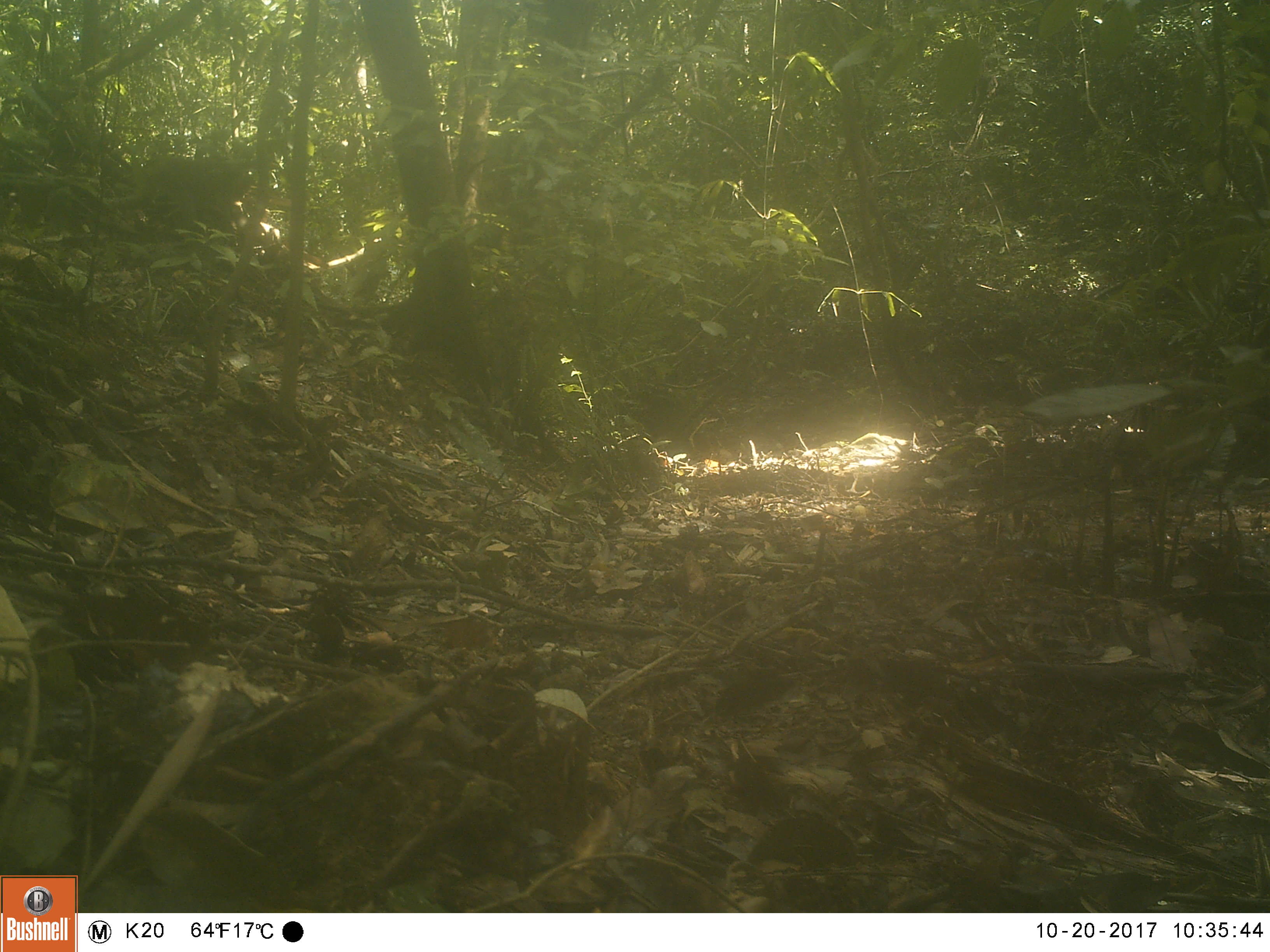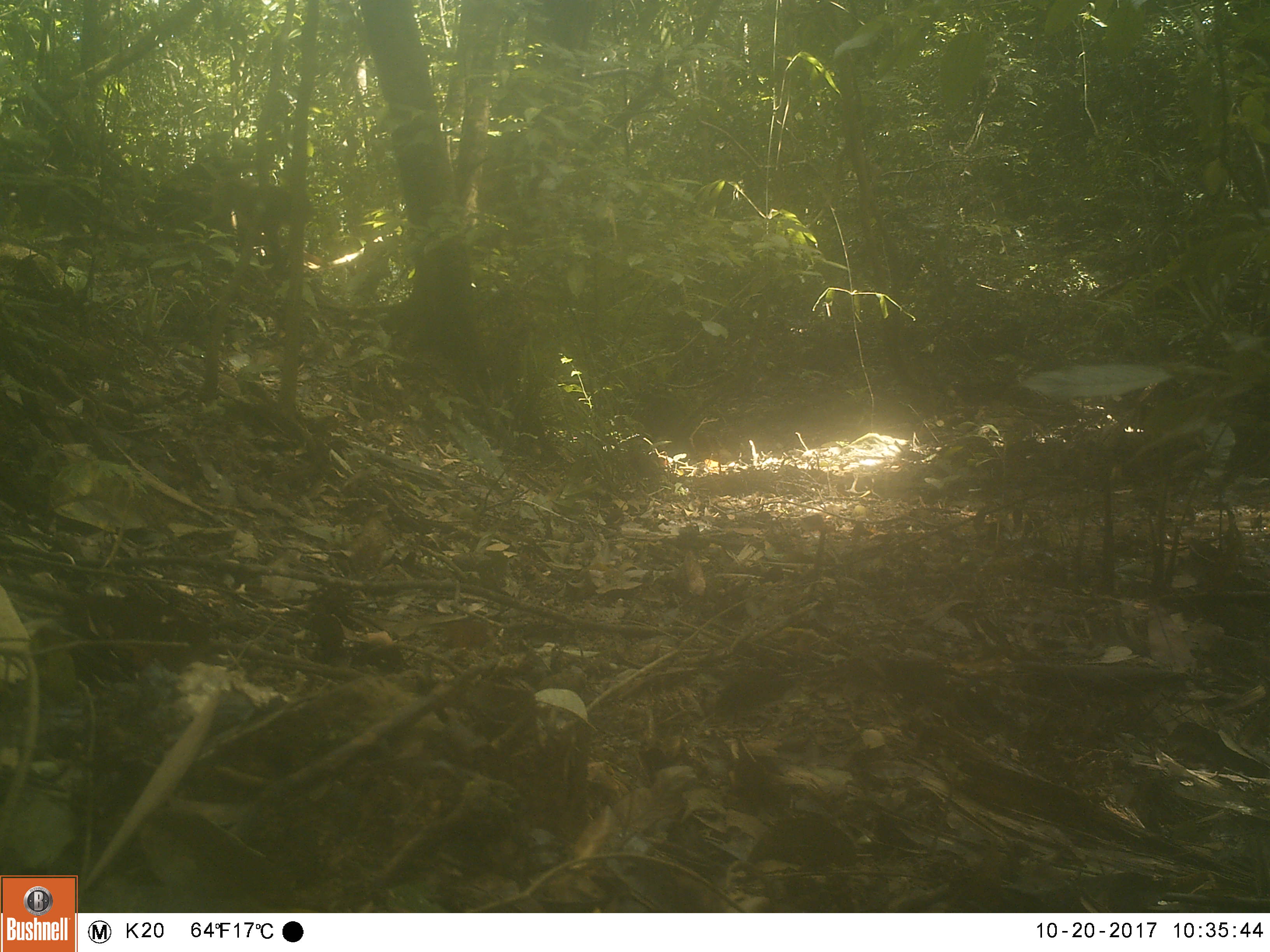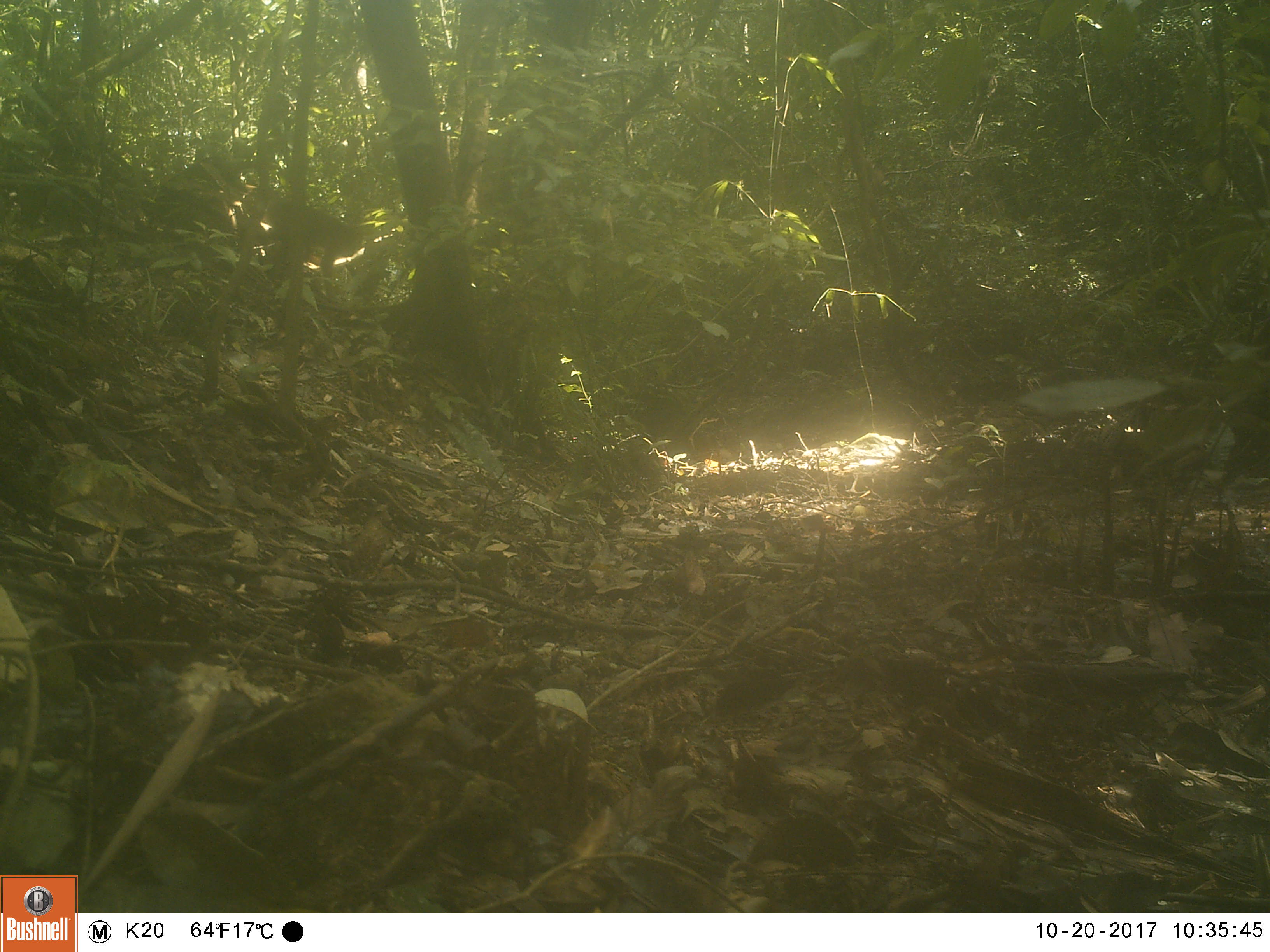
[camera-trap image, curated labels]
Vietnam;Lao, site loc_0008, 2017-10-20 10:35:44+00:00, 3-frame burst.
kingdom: Animalia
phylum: Chordata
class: Mammalia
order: Primates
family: Cercopithecidae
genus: Macaca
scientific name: Macaca nemestrina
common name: pig-tailed macaque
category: pig tailed macaque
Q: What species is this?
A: Pig tailed macaque (pig-tailed macaque) (Macaca nemestrina).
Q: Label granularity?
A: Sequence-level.